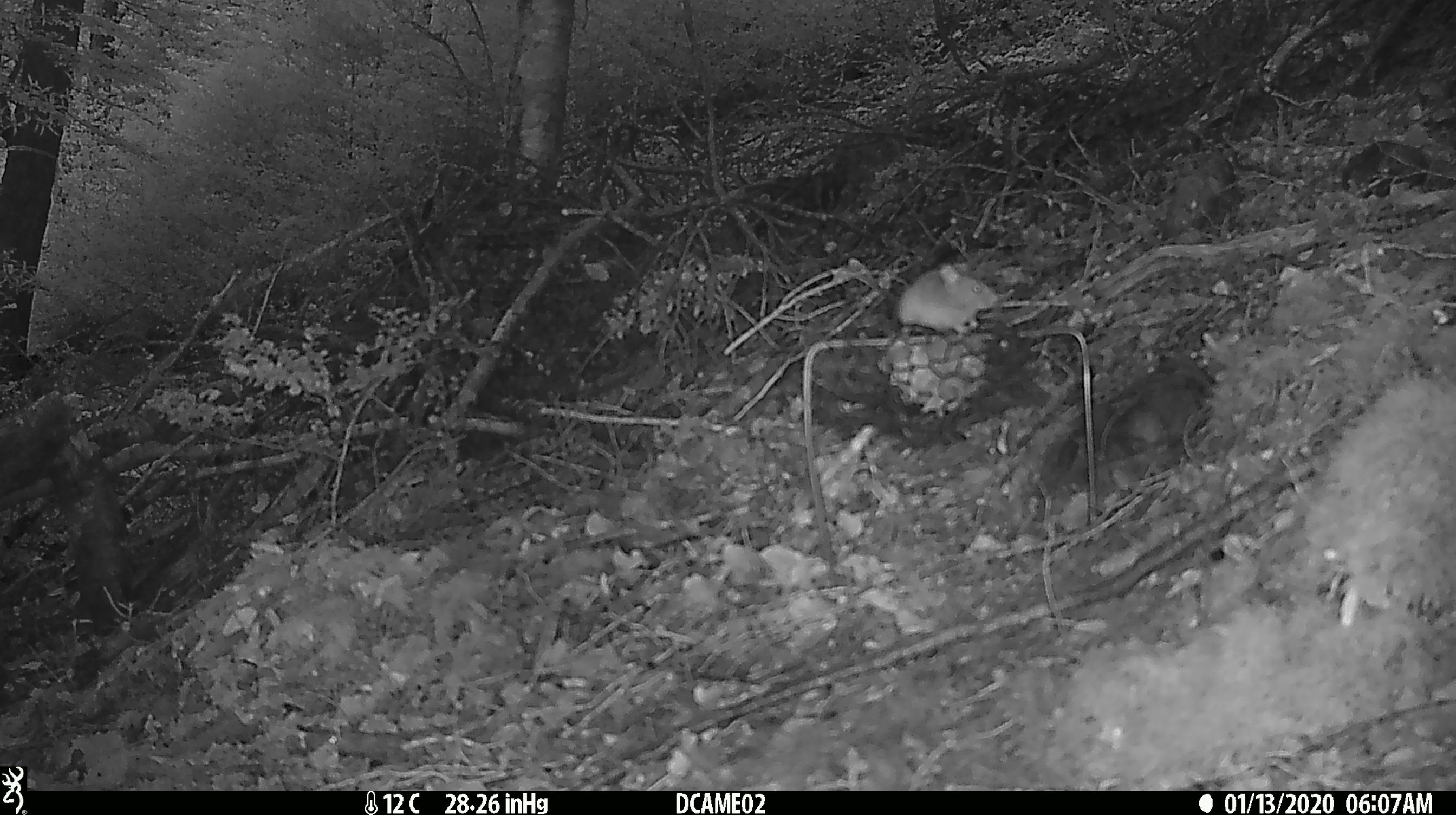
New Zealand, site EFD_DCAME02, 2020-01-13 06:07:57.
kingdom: Animalia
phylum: Chordata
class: Mammalia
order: Rodentia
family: Muridae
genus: Mus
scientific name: Mus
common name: mouse